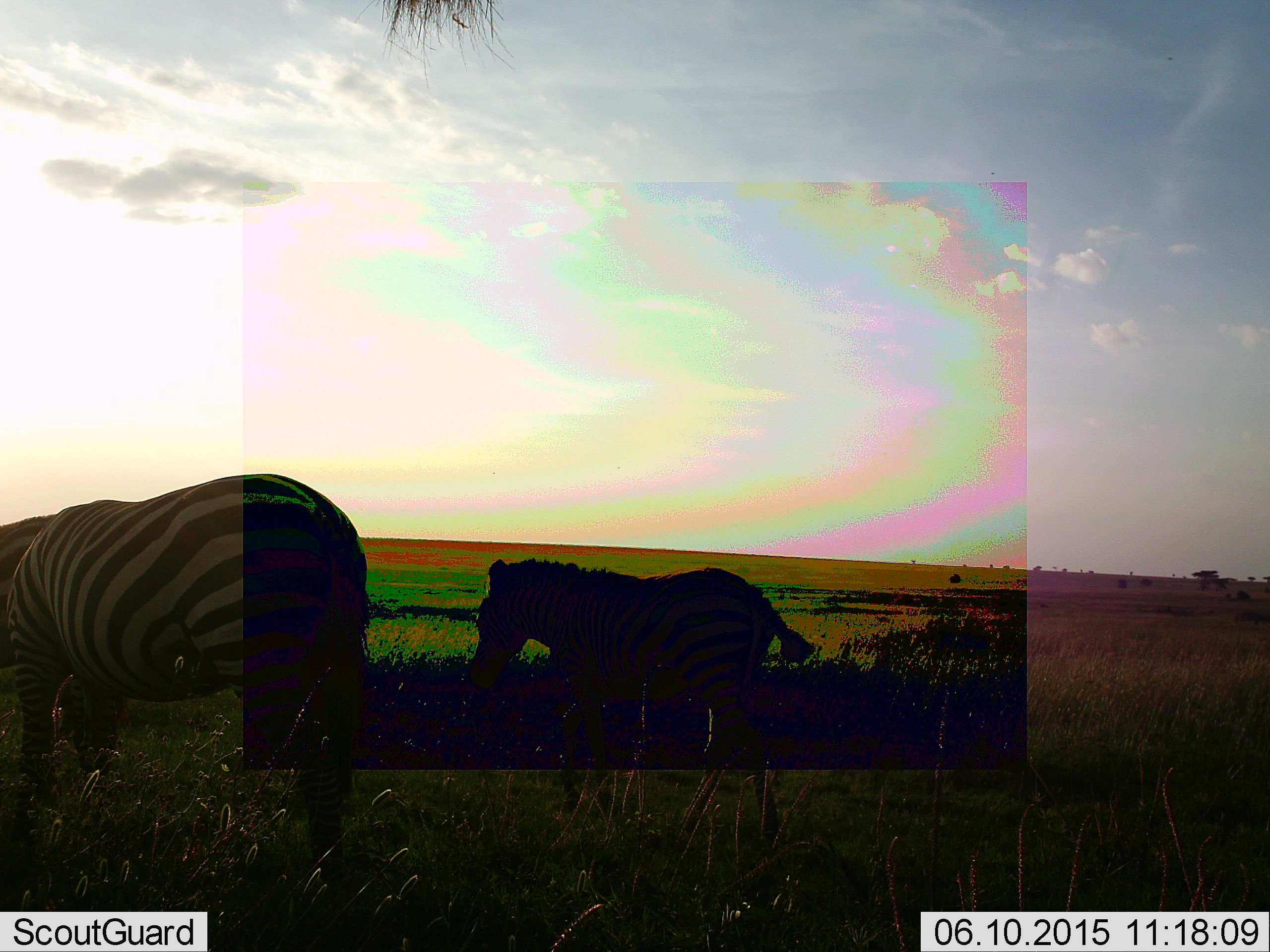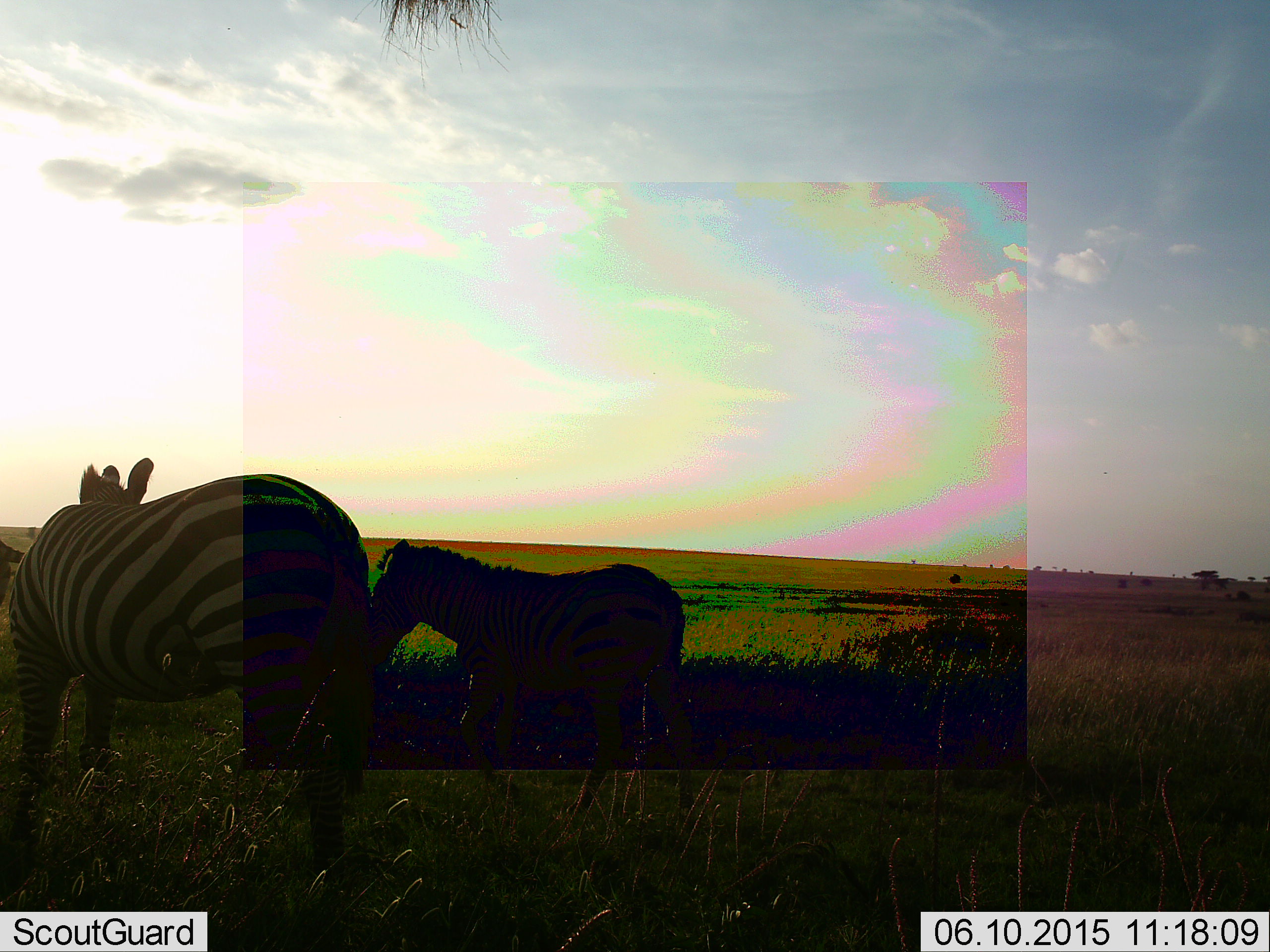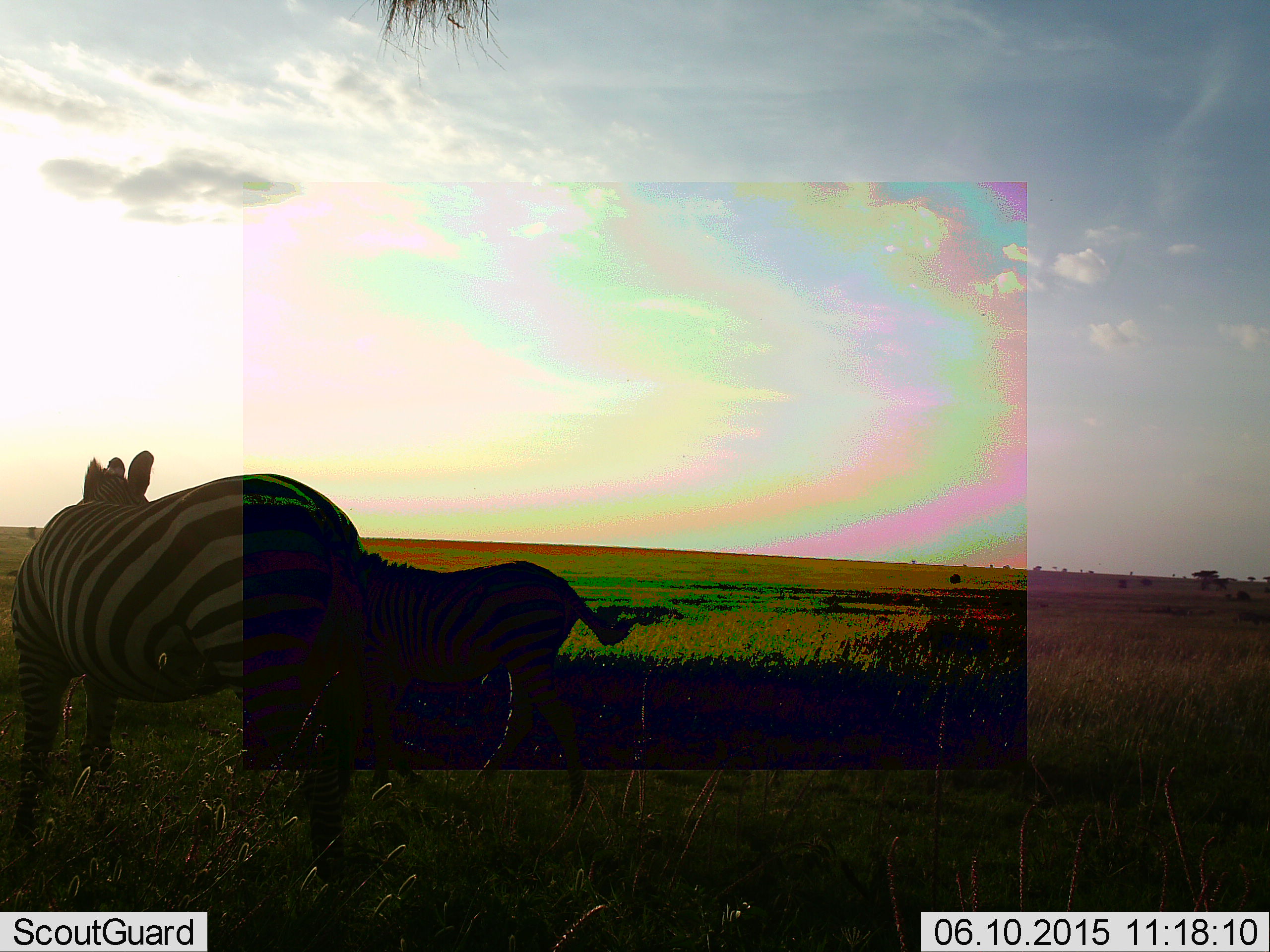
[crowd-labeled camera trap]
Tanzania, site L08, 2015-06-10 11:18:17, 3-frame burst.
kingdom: Animalia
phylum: Chordata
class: Mammalia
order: Perissodactyla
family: Equidae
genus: Equus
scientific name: Equus quagga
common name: plains zebra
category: zebra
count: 2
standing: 30%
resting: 0%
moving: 80%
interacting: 10%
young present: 20%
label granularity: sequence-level